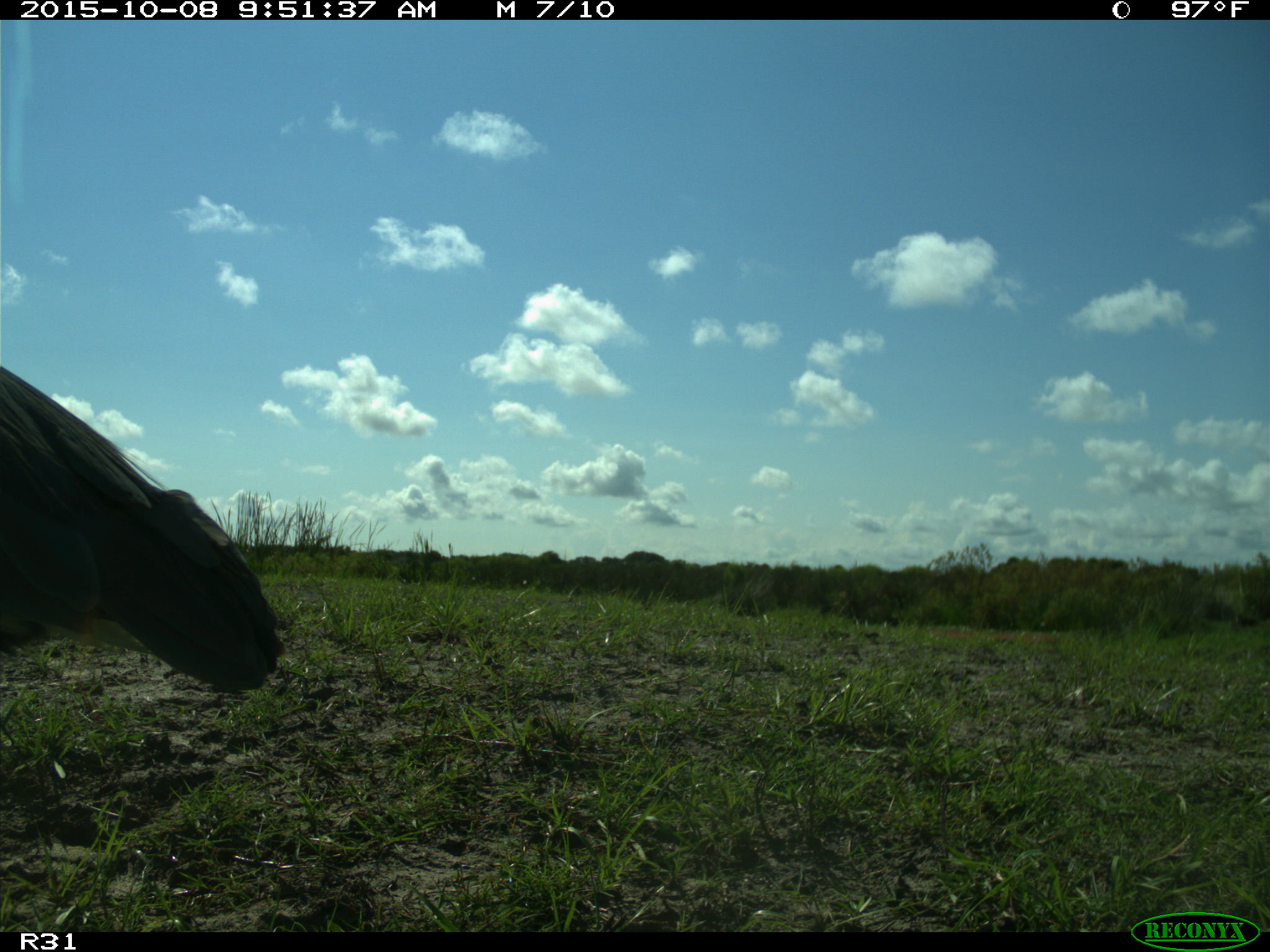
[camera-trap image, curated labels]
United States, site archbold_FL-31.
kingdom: Animalia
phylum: Chordata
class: Aves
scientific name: Aves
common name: birds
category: unidentified bird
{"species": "unidentified bird (birds) (Aves)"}